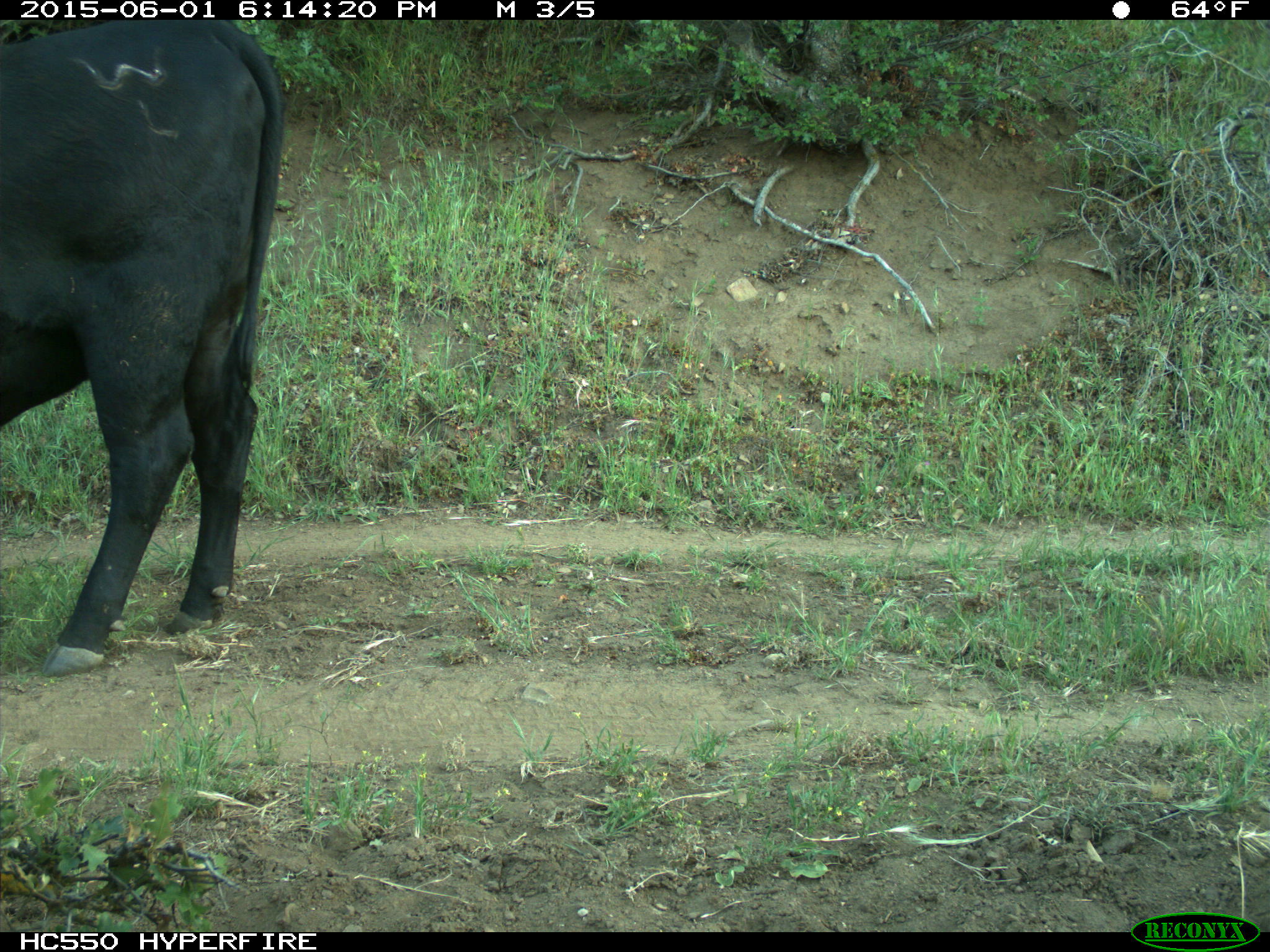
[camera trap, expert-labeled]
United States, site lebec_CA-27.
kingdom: Animalia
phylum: Chordata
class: Mammalia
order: Artiodactyla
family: Bovidae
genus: Bos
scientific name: Bos taurus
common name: domestic cow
Bos taurus (domestic cow).